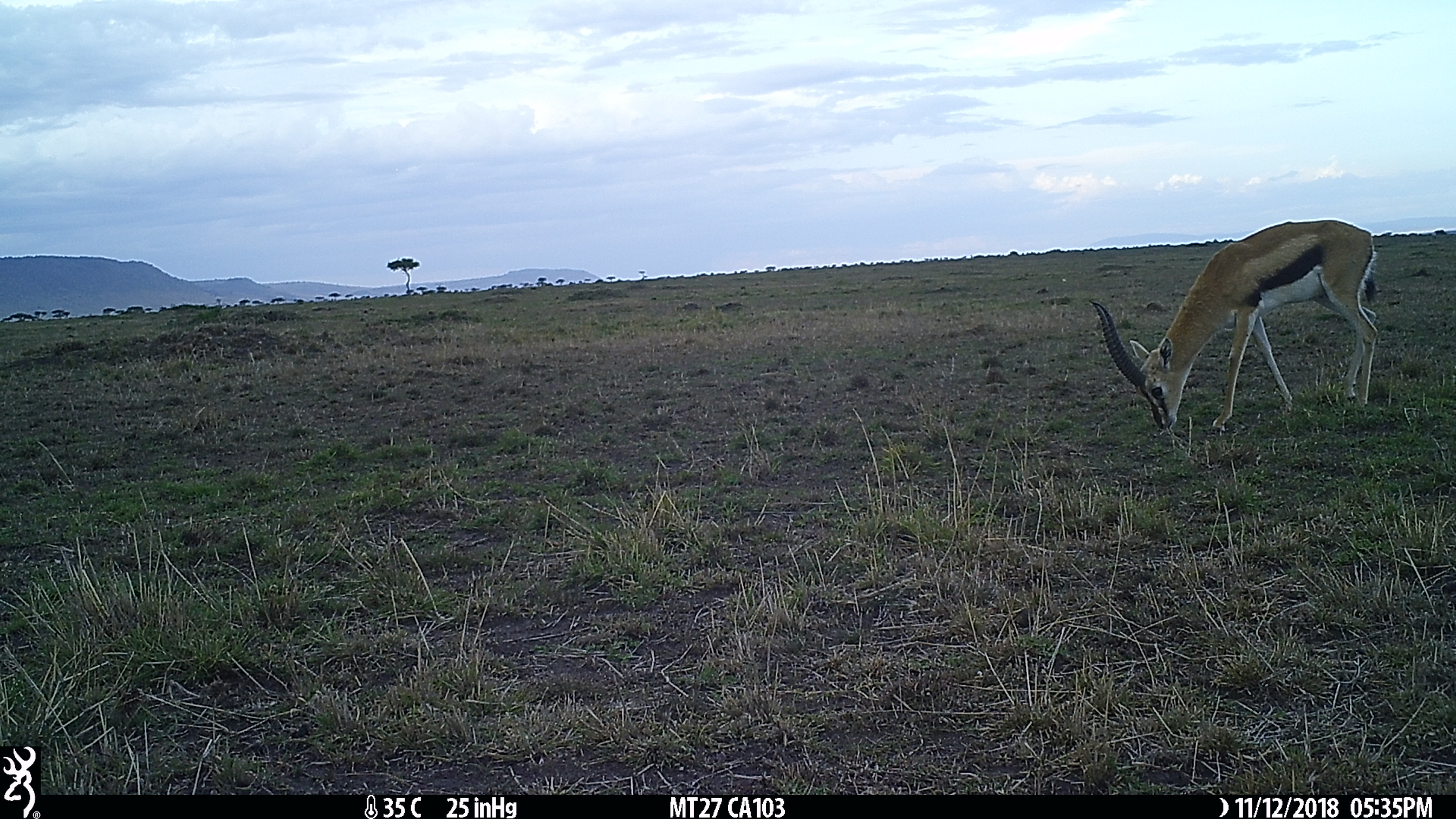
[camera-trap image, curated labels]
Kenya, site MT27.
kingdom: Animalia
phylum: Chordata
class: Mammalia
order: Artiodactyla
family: Bovidae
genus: Eudorcas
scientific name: Eudorcas thomsonii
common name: thomon's gazelle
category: gazelle thomsons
Gazelle thomsons (thomon's gazelle) (Eudorcas thomsonii).